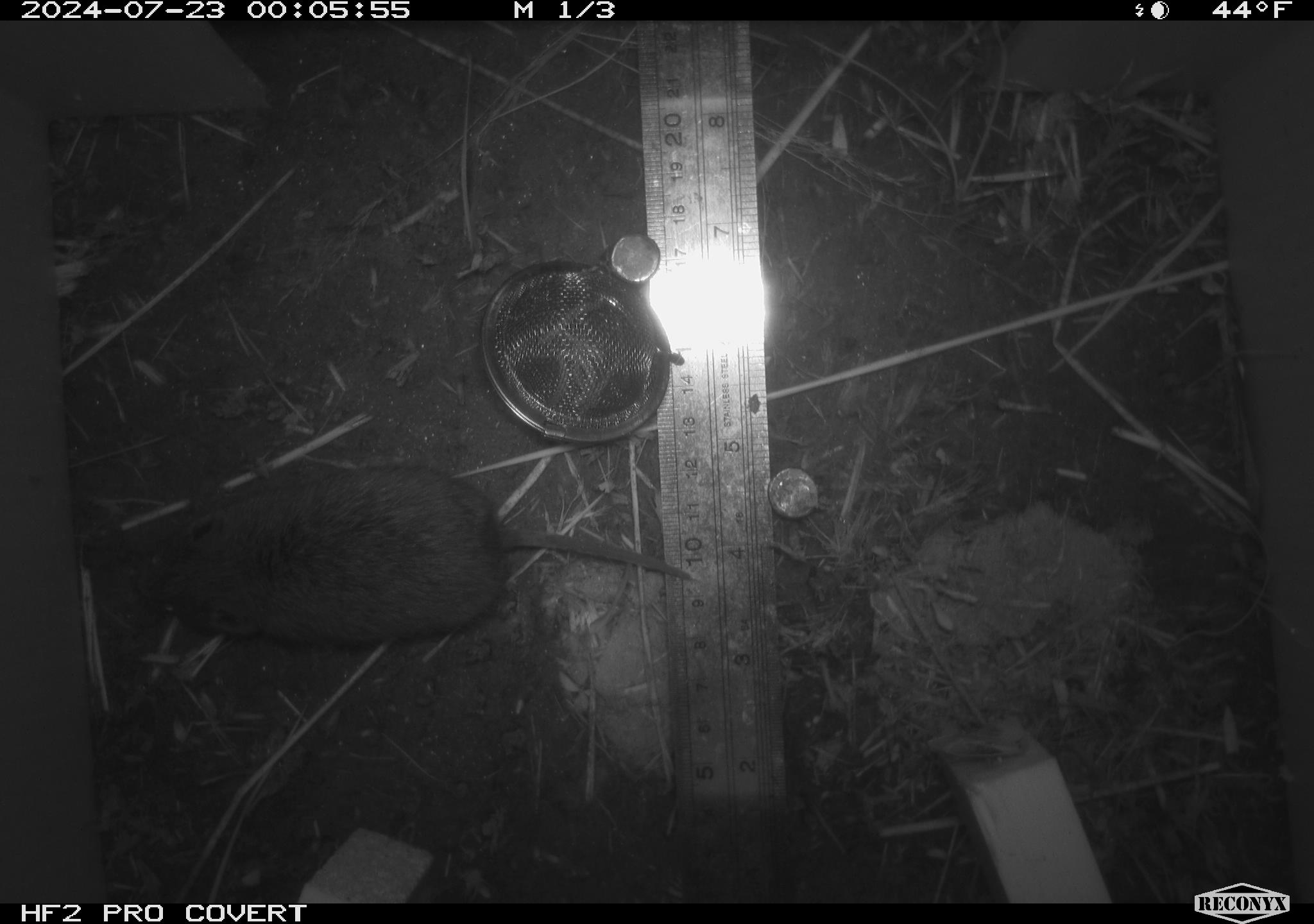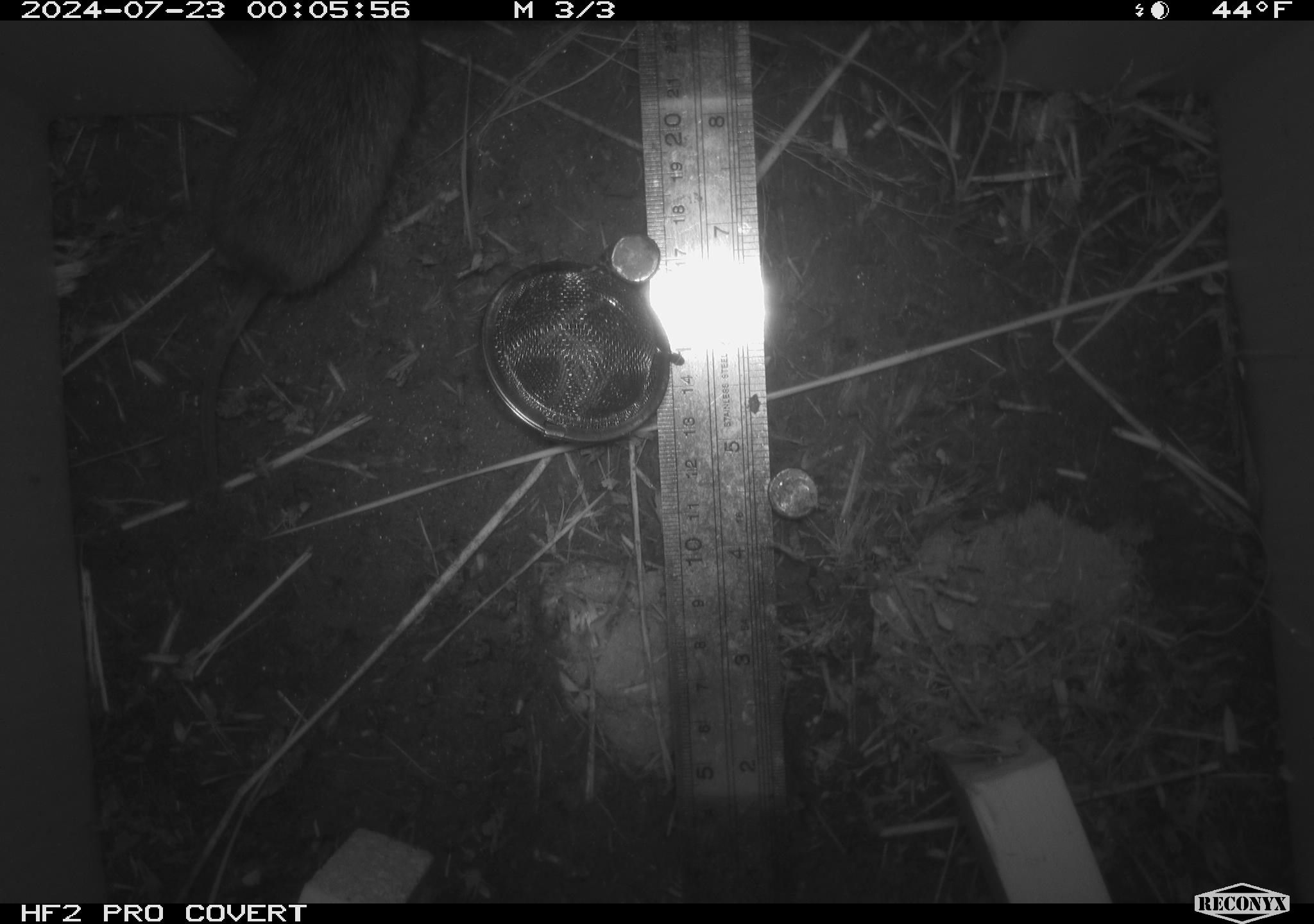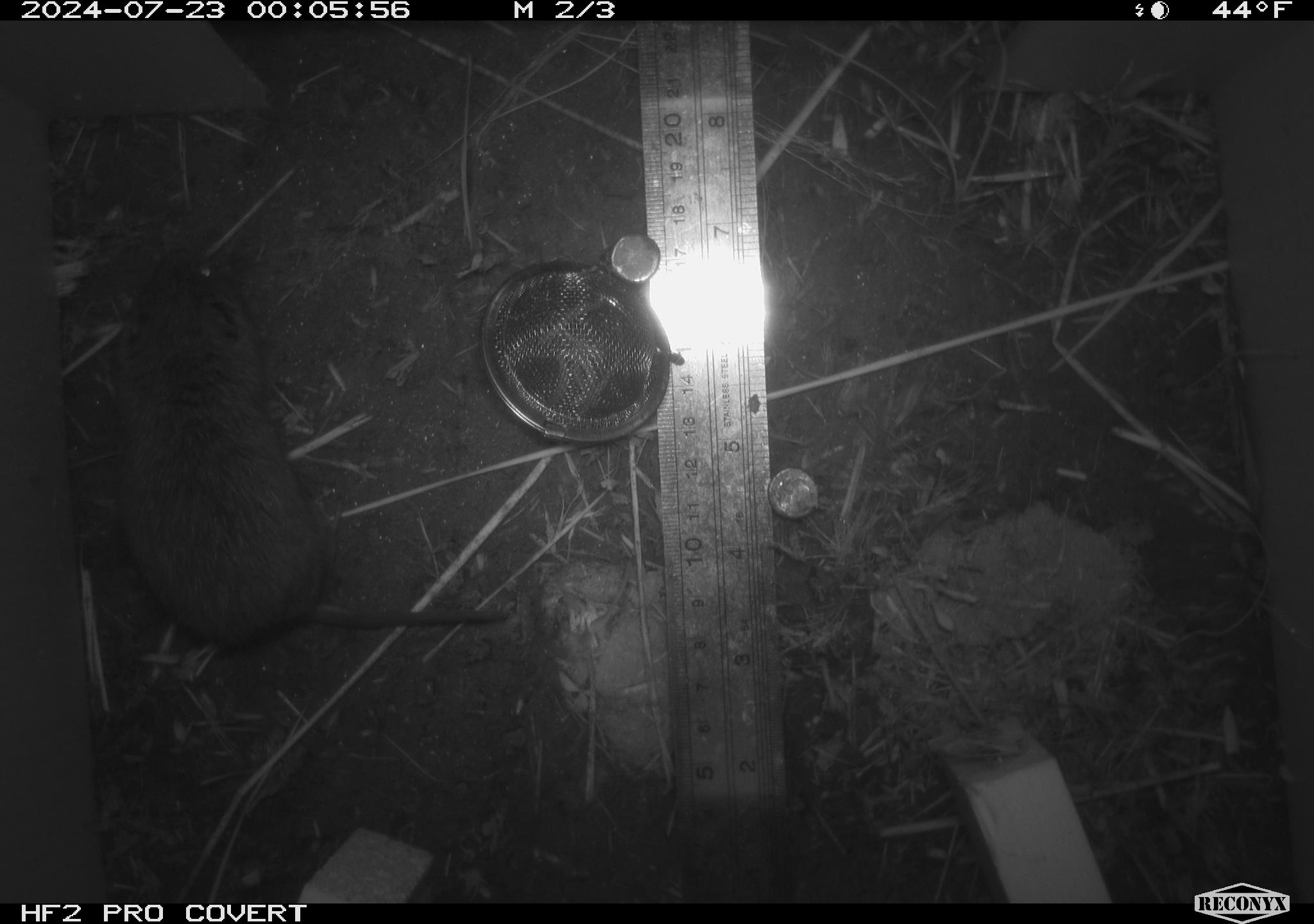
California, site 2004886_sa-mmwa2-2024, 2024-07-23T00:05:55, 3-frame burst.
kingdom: Animalia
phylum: Chordata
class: Mammalia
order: Rodentia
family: Cricetidae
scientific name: Arvicolinae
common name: voles, lemmings, and muskrats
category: arvicolinae subfamily